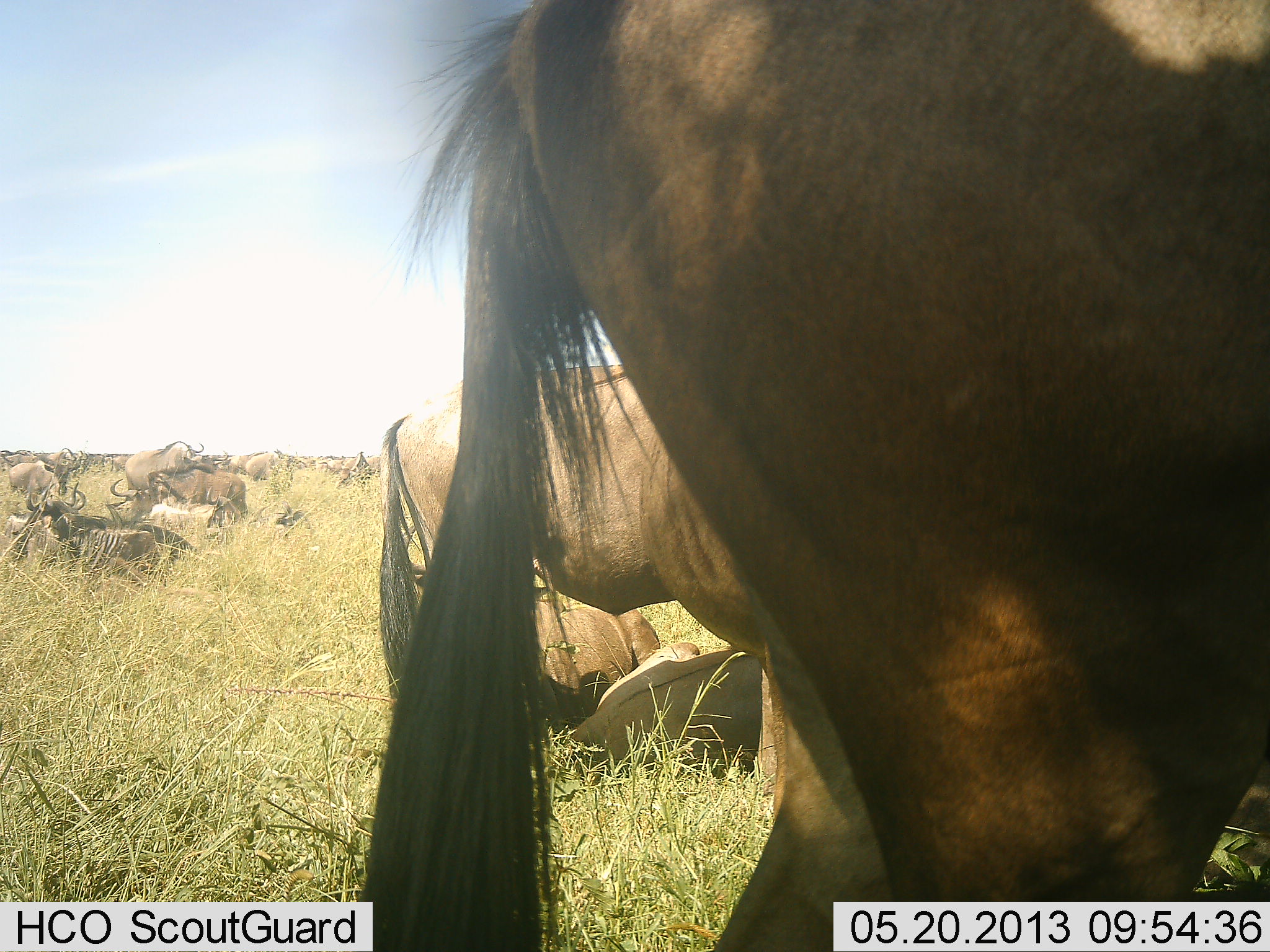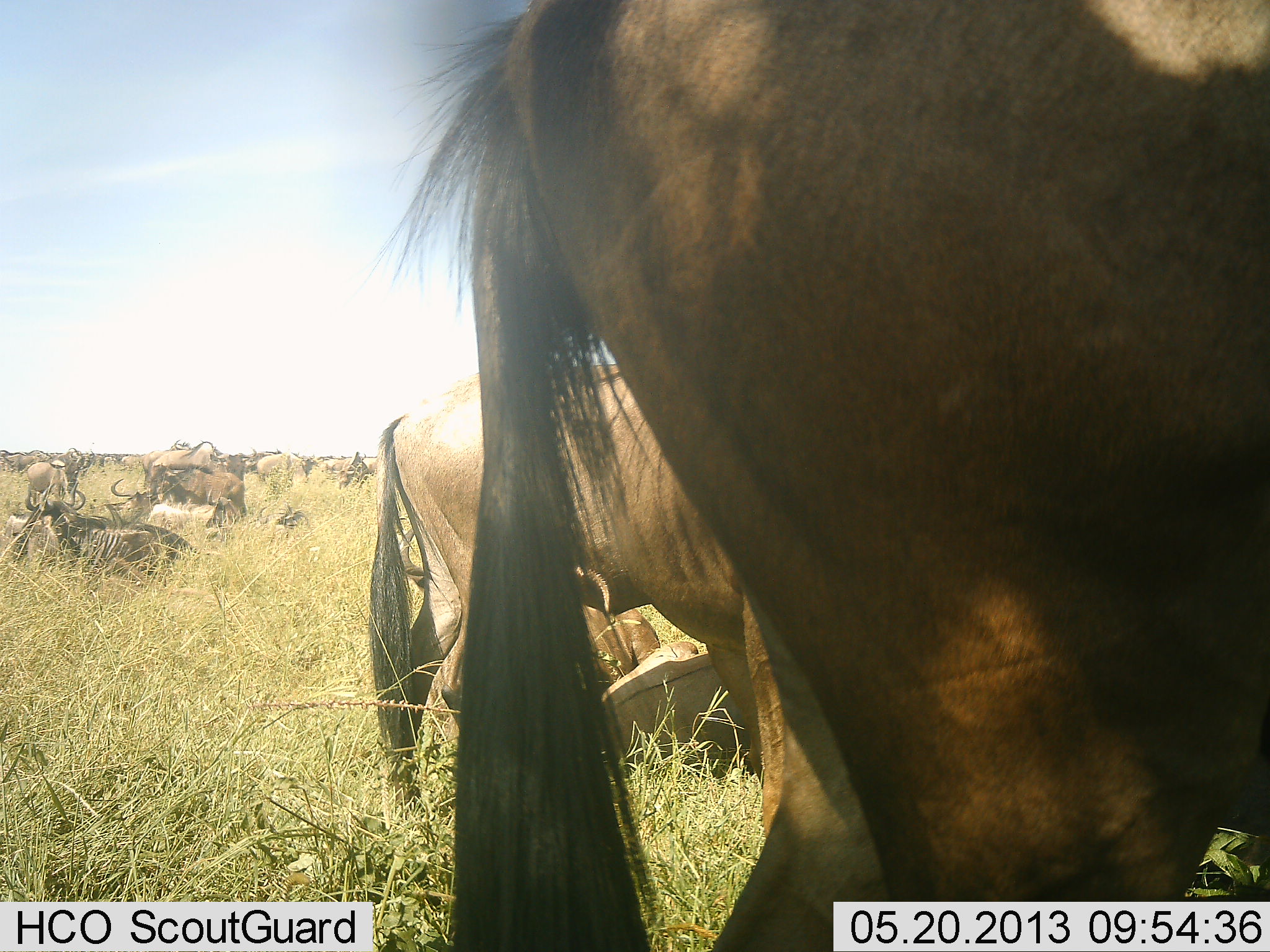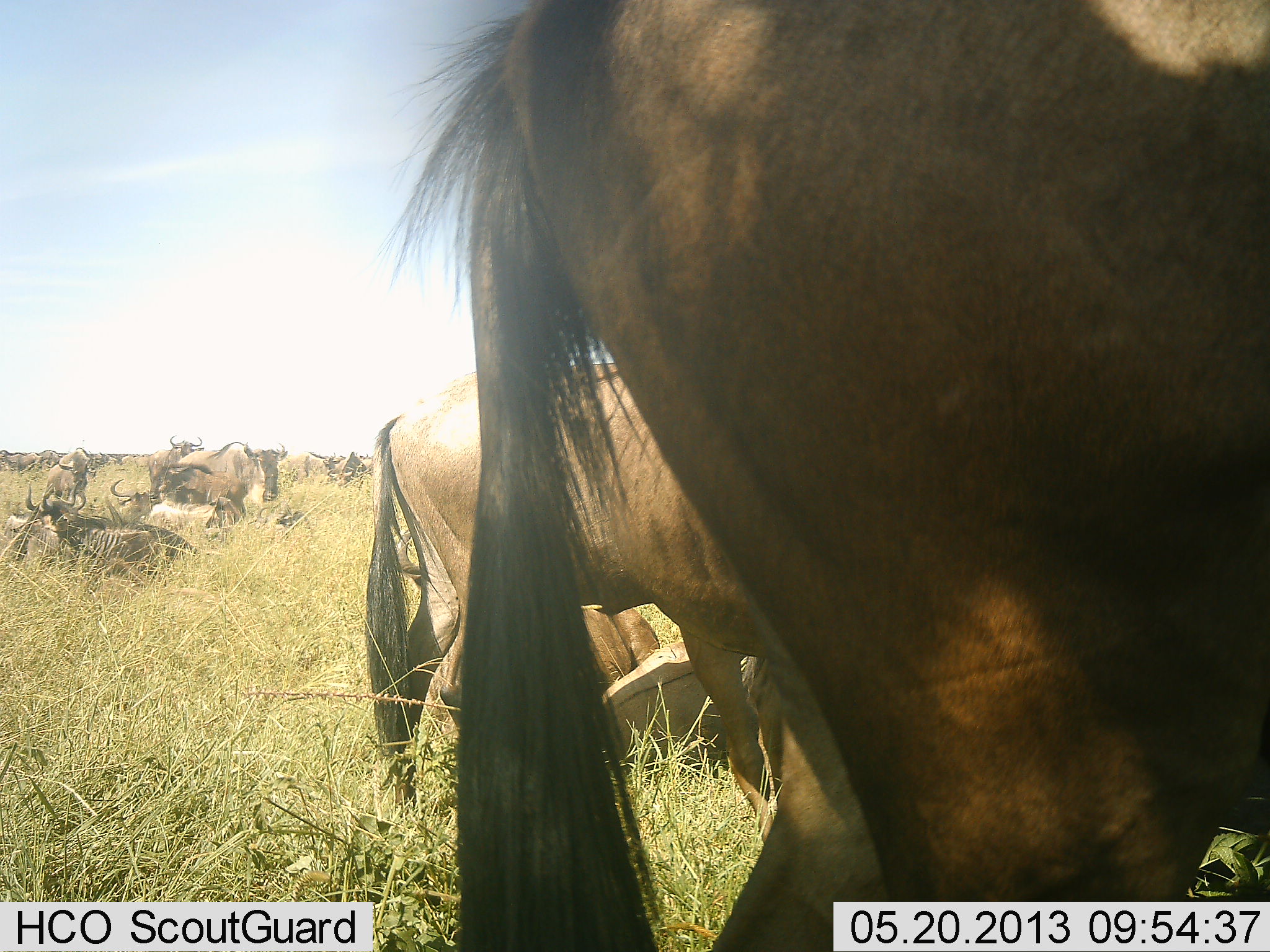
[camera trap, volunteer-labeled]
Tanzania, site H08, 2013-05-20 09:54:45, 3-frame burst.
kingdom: Animalia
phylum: Chordata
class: Mammalia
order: Artiodactyla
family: Bovidae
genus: Connochaetes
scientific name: Connochaetes taurinus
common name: blue wildebeest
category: wildebeest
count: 11-50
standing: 95%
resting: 95%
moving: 47%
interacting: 32%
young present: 21%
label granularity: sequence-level